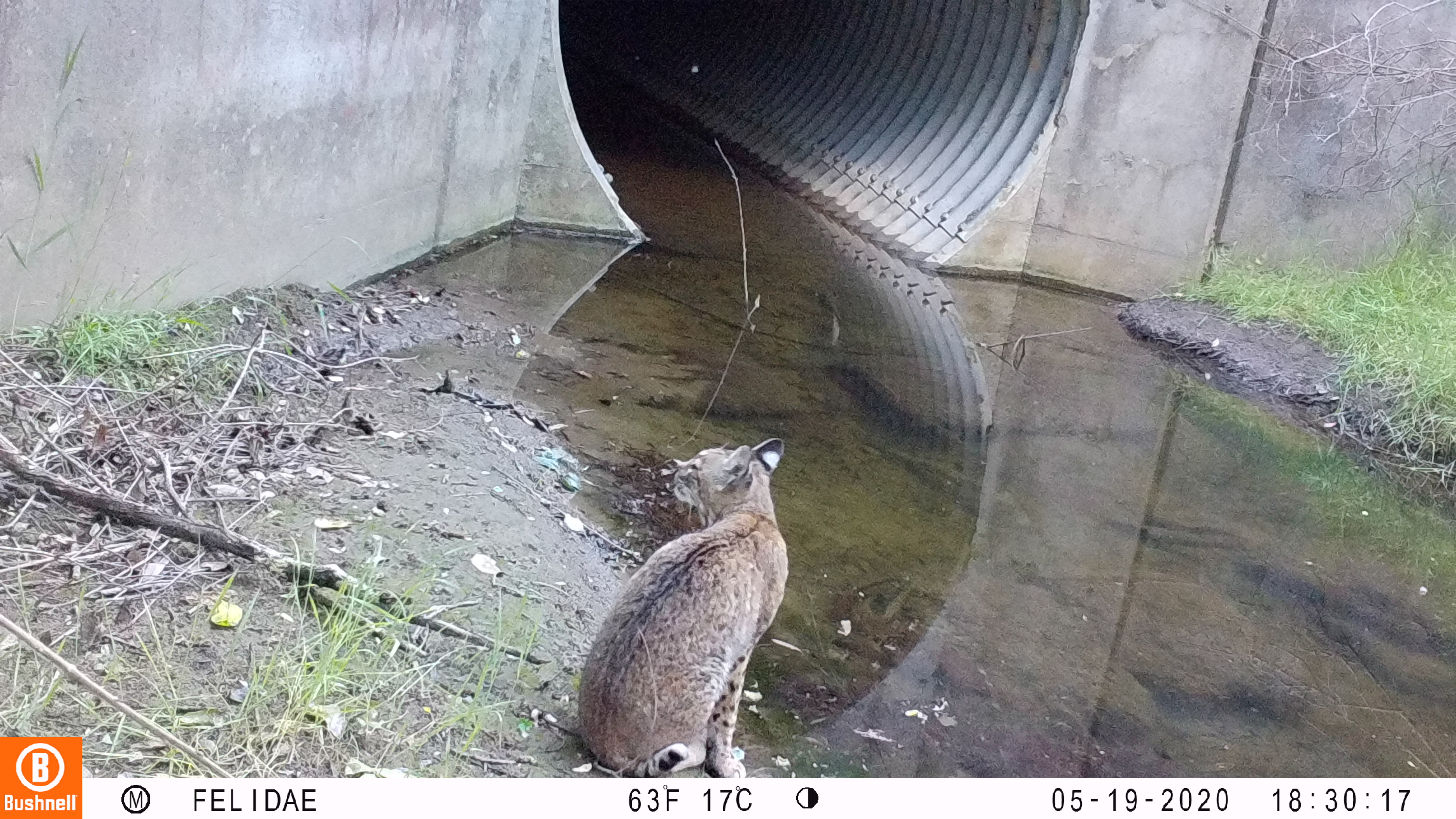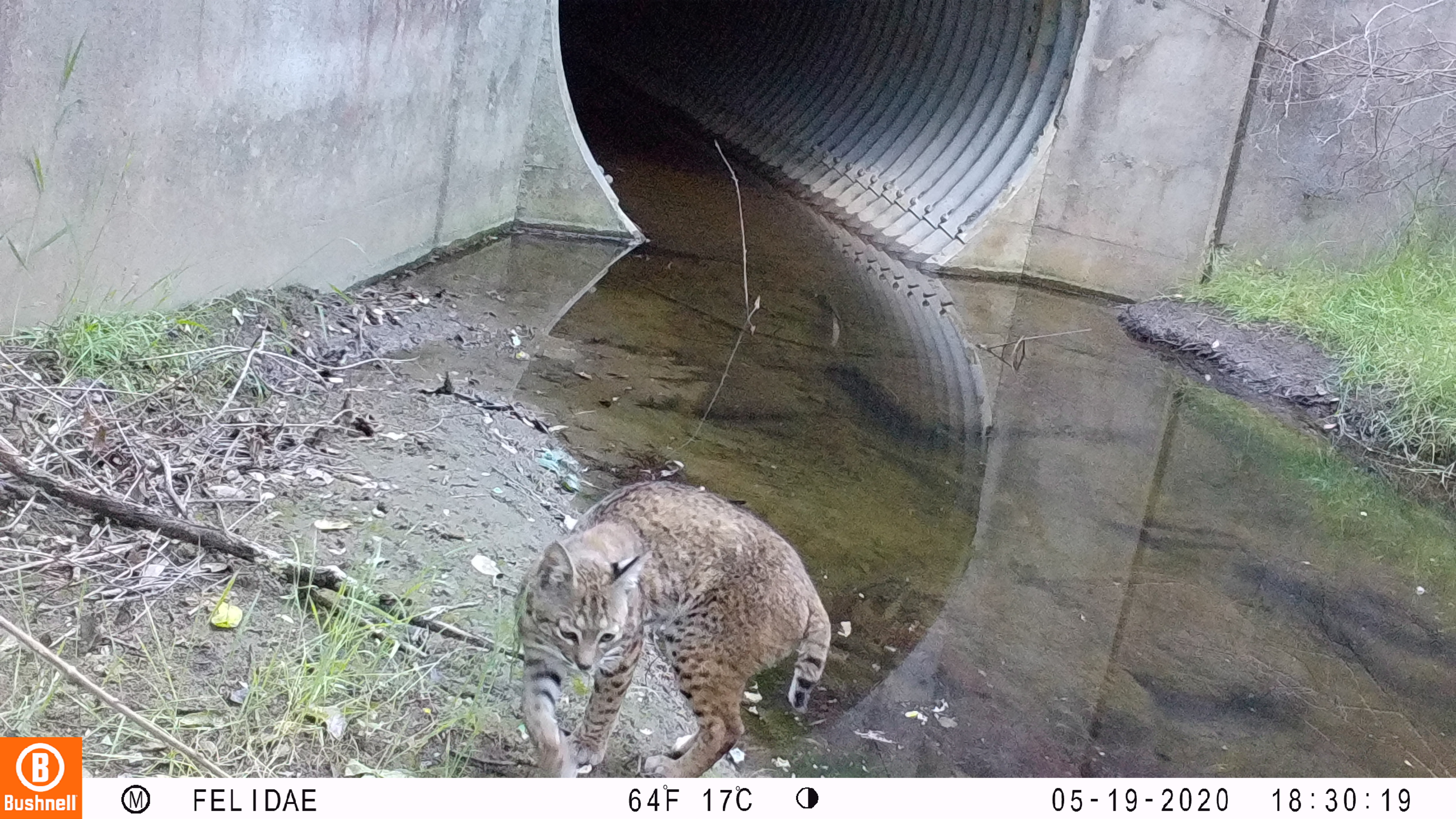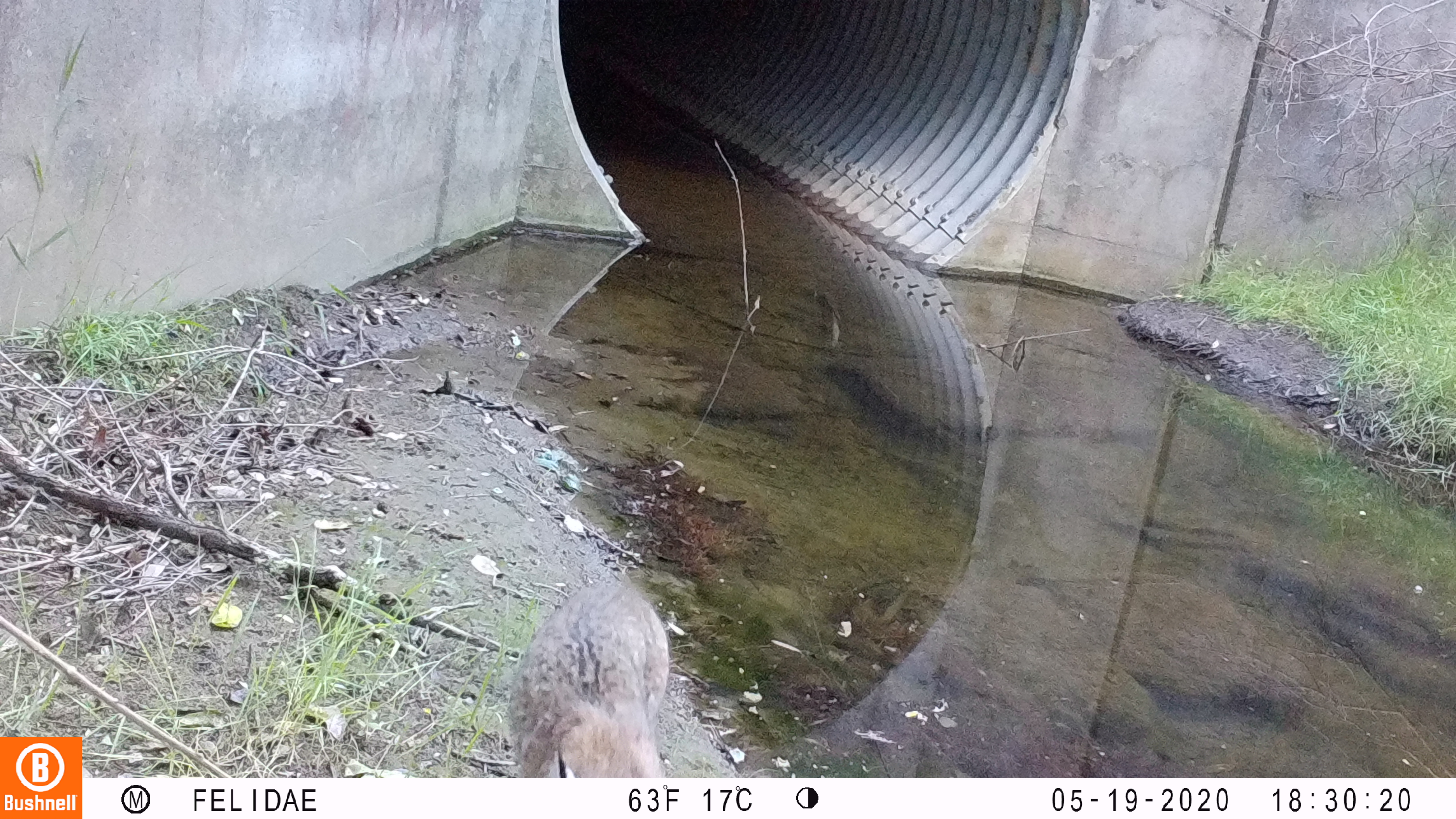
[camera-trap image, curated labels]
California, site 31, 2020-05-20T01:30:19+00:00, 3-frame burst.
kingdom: Animalia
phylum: Chordata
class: Mammalia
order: Carnivora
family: Felidae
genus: Lynx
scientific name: Lynx rufus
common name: bobcat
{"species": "bobcat (Lynx rufus)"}